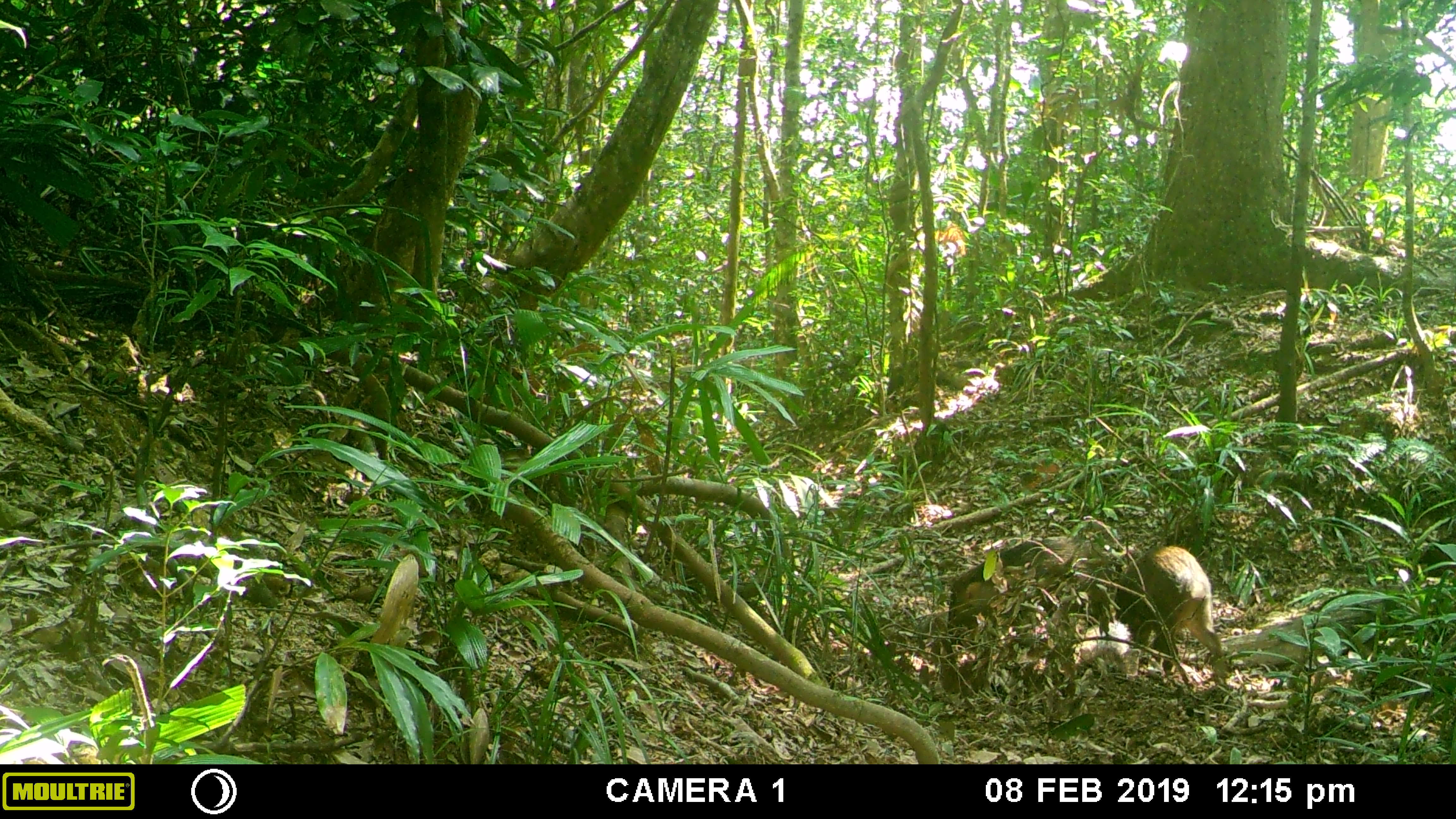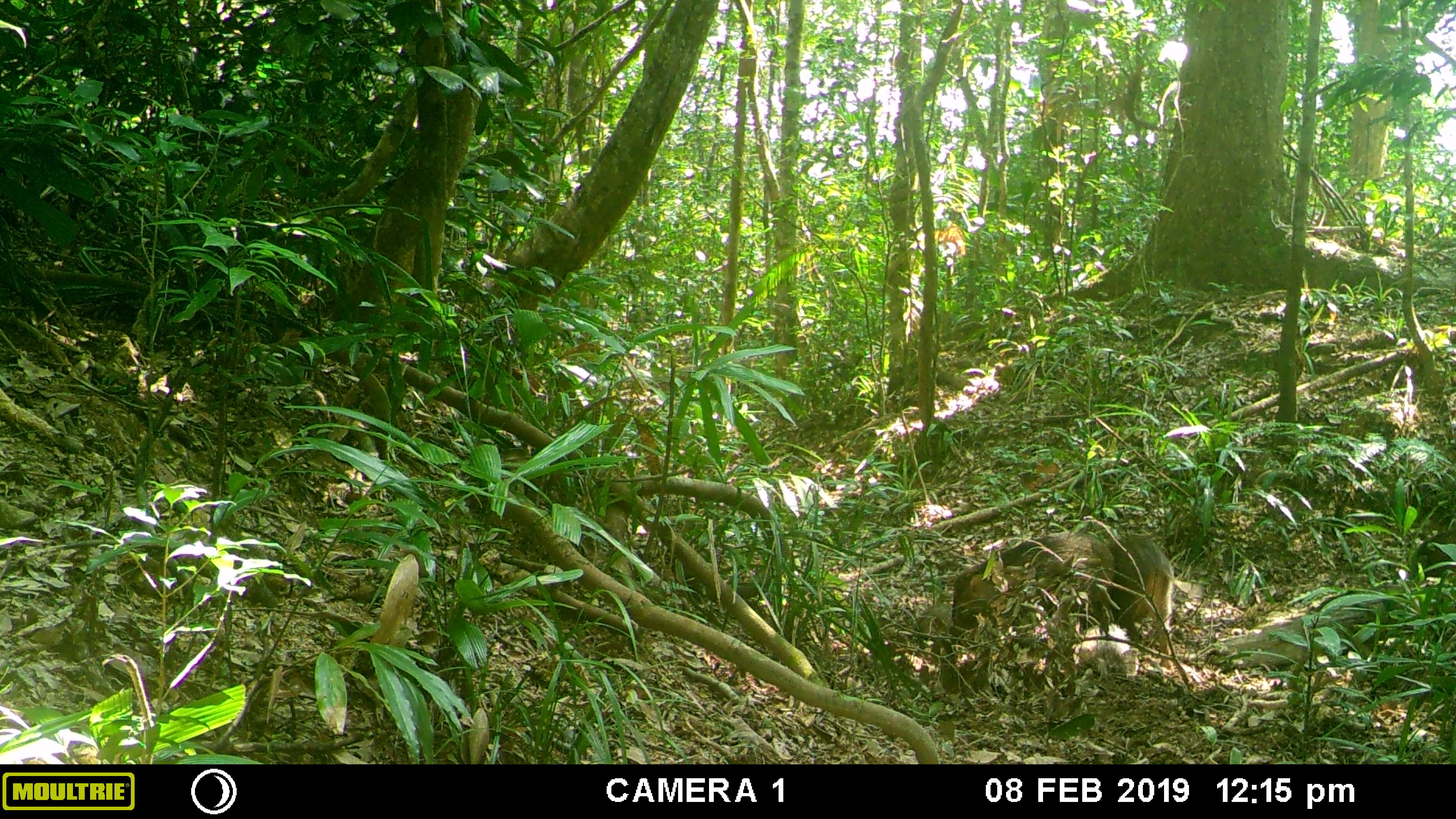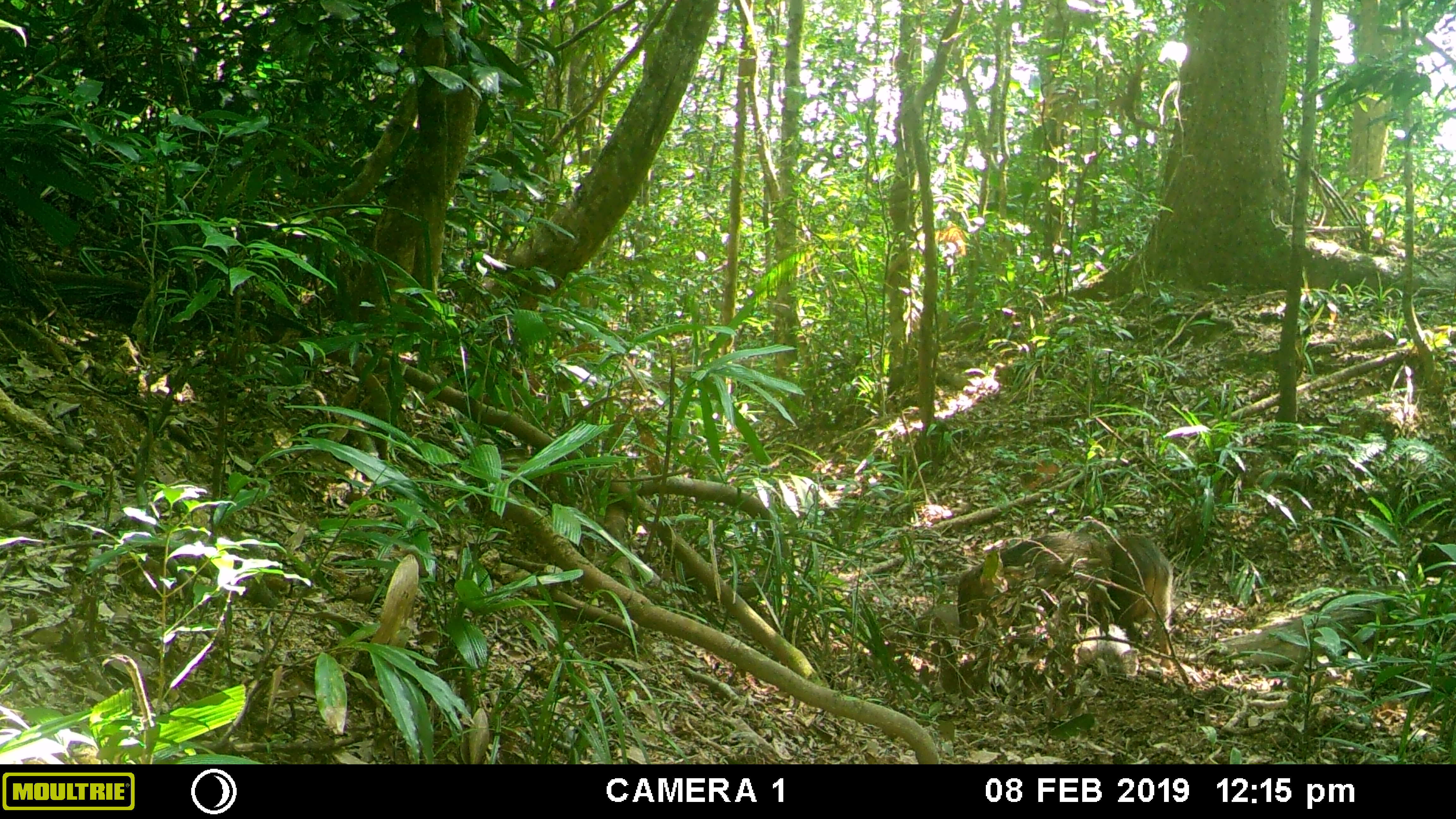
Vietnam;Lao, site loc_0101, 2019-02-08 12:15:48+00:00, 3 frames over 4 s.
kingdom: Animalia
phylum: Chordata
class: Mammalia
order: Artiodactyla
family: Suidae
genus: Sus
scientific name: Sus scrofa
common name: eurasian wild pig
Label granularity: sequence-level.